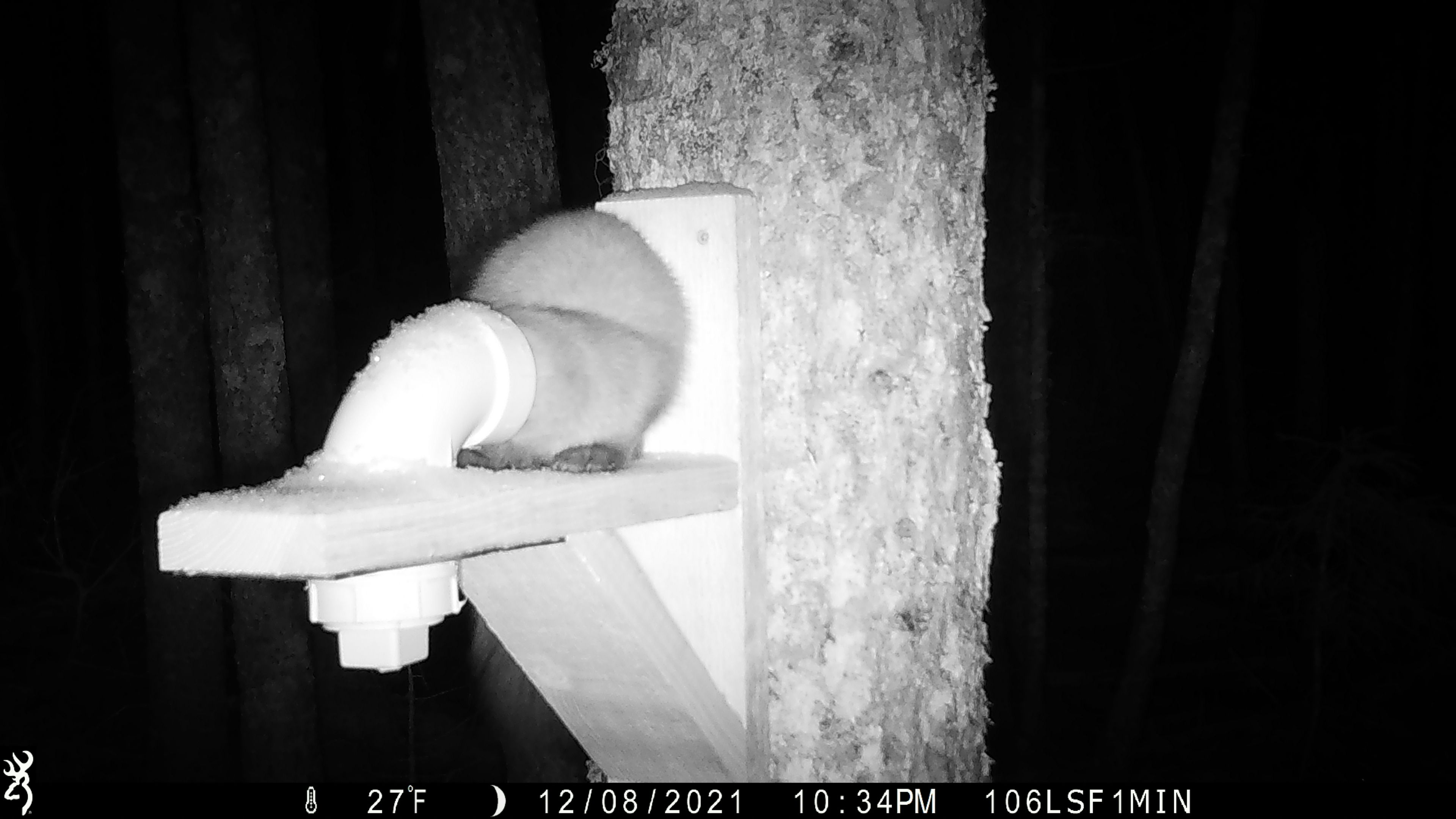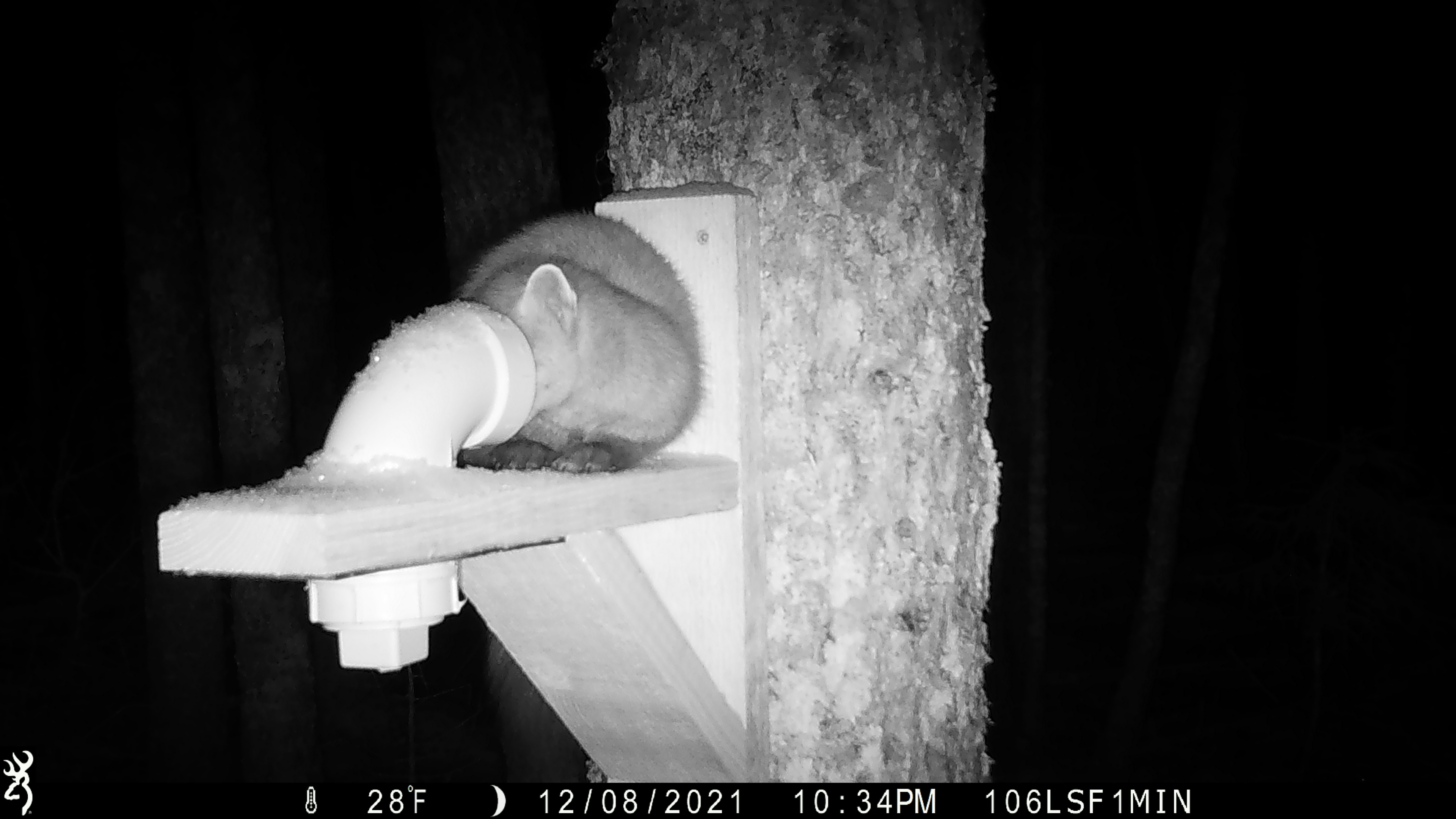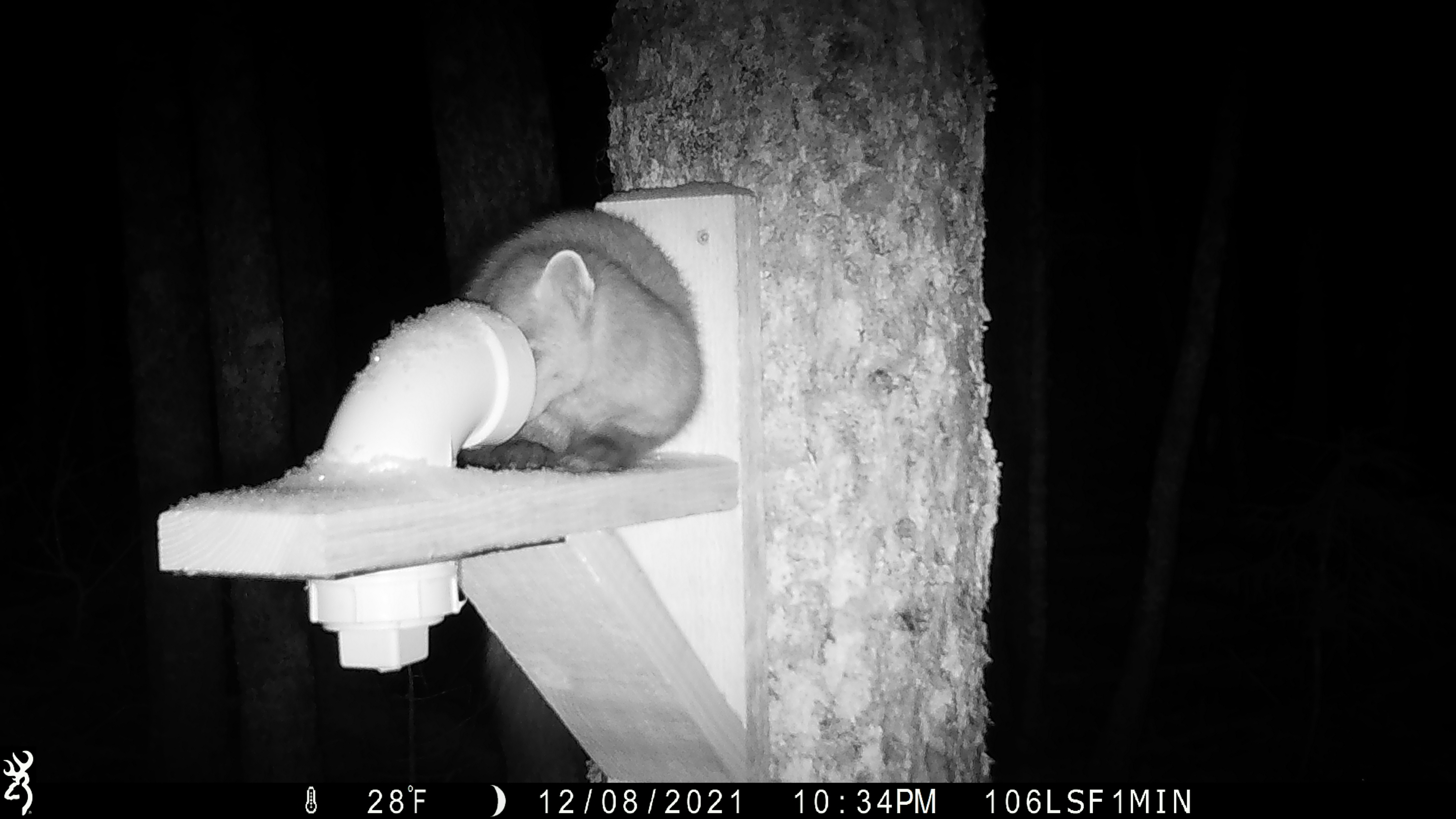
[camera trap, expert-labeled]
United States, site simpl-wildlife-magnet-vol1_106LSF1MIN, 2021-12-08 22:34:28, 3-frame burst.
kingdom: Animalia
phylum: Chordata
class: Mammalia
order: Carnivora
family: Mustelidae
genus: Martes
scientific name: Martes americana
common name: american marten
American marten (Martes americana).